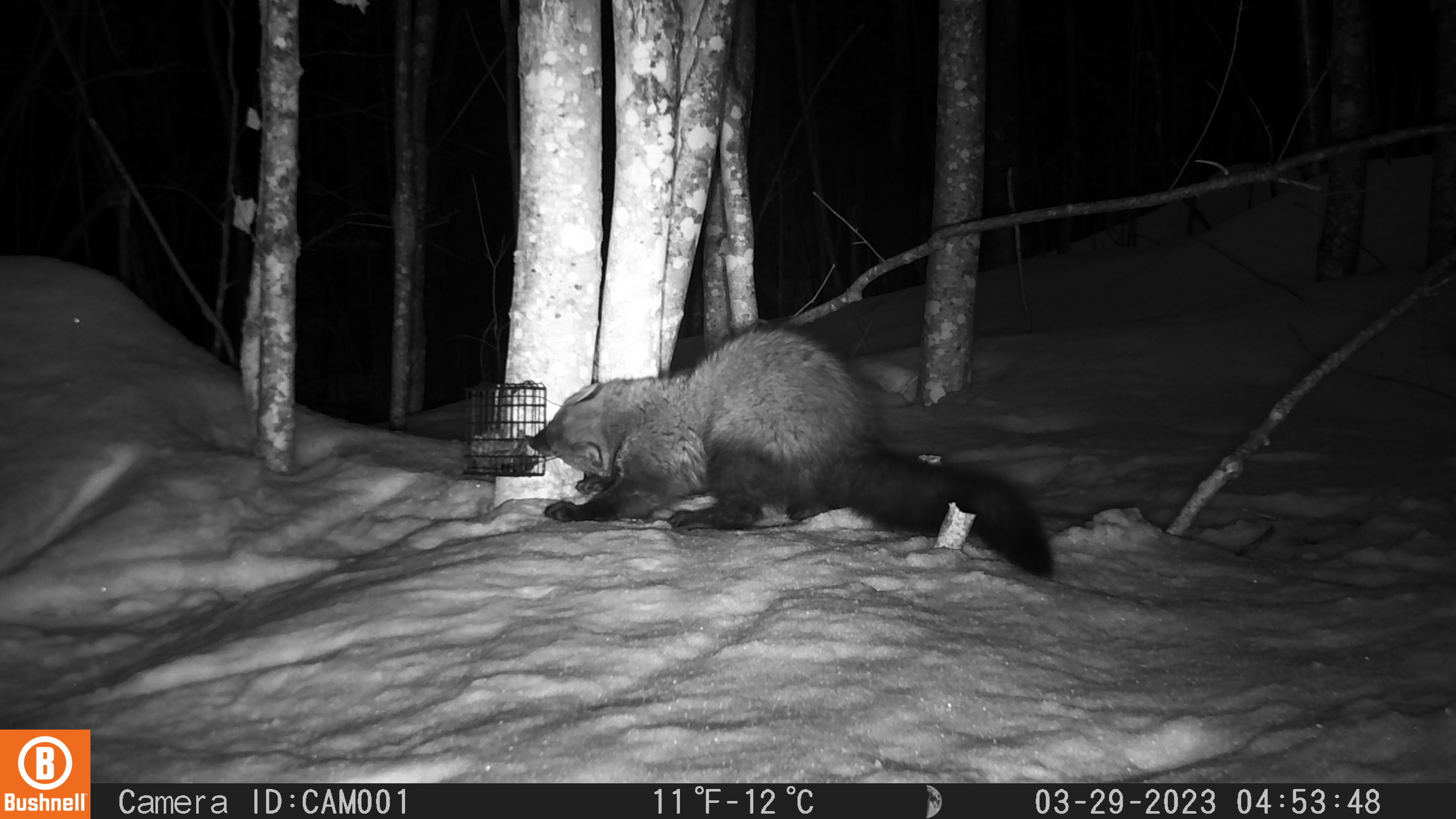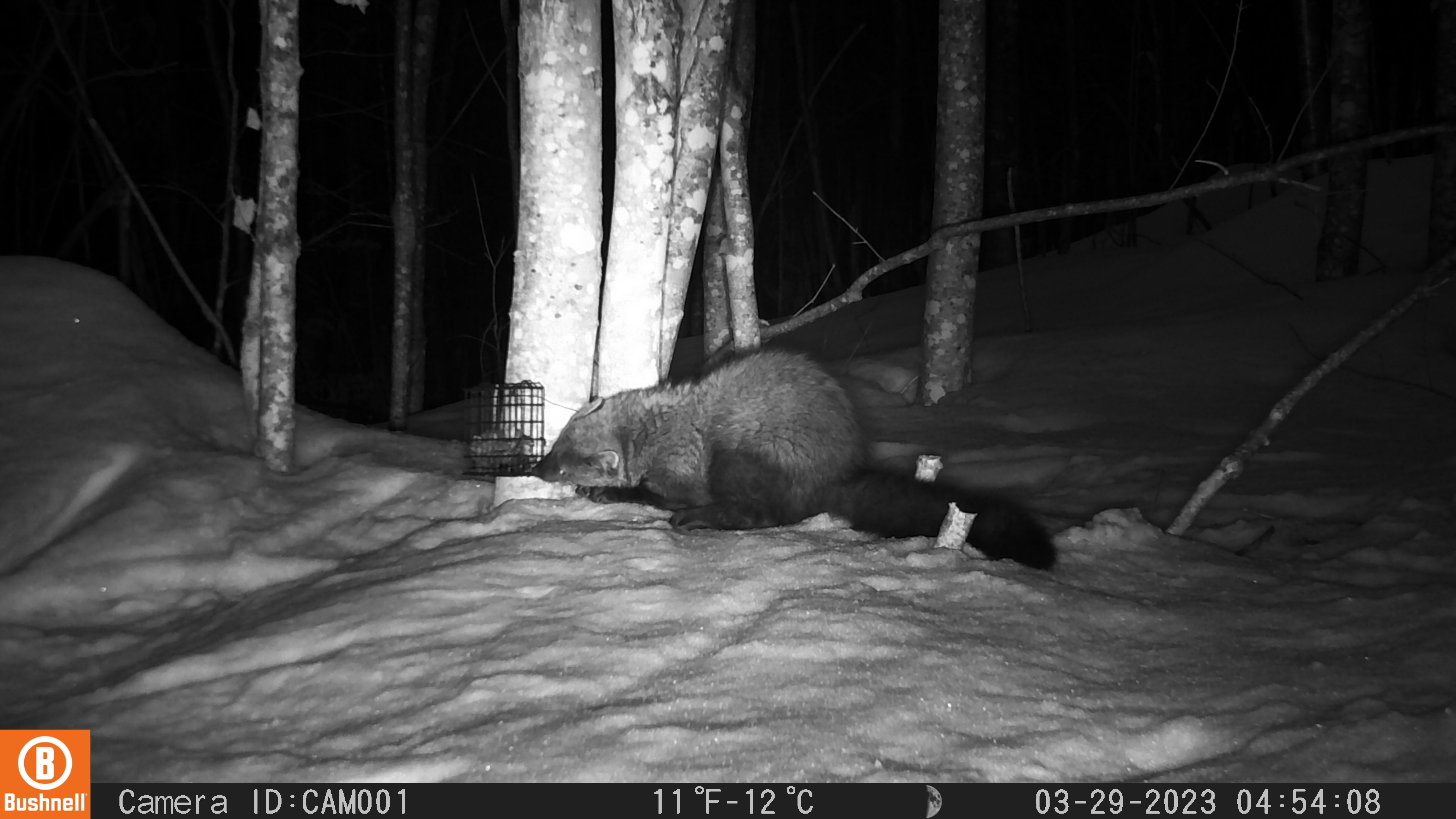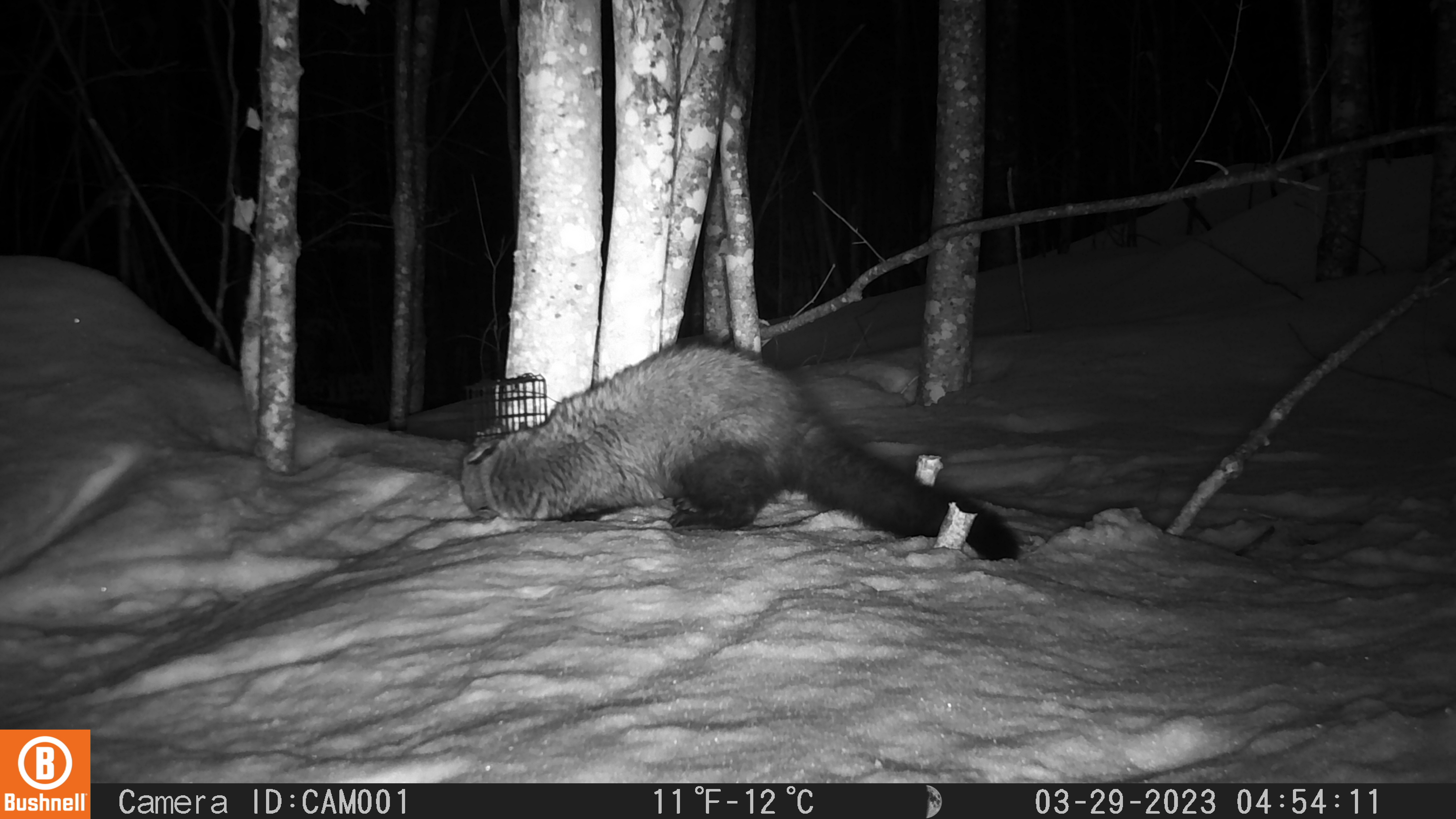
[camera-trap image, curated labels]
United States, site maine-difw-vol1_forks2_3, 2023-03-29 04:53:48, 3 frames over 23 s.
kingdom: Animalia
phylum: Chordata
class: Mammalia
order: Carnivora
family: Mustelidae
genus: Pekania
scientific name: Pekania pennanti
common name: fisher